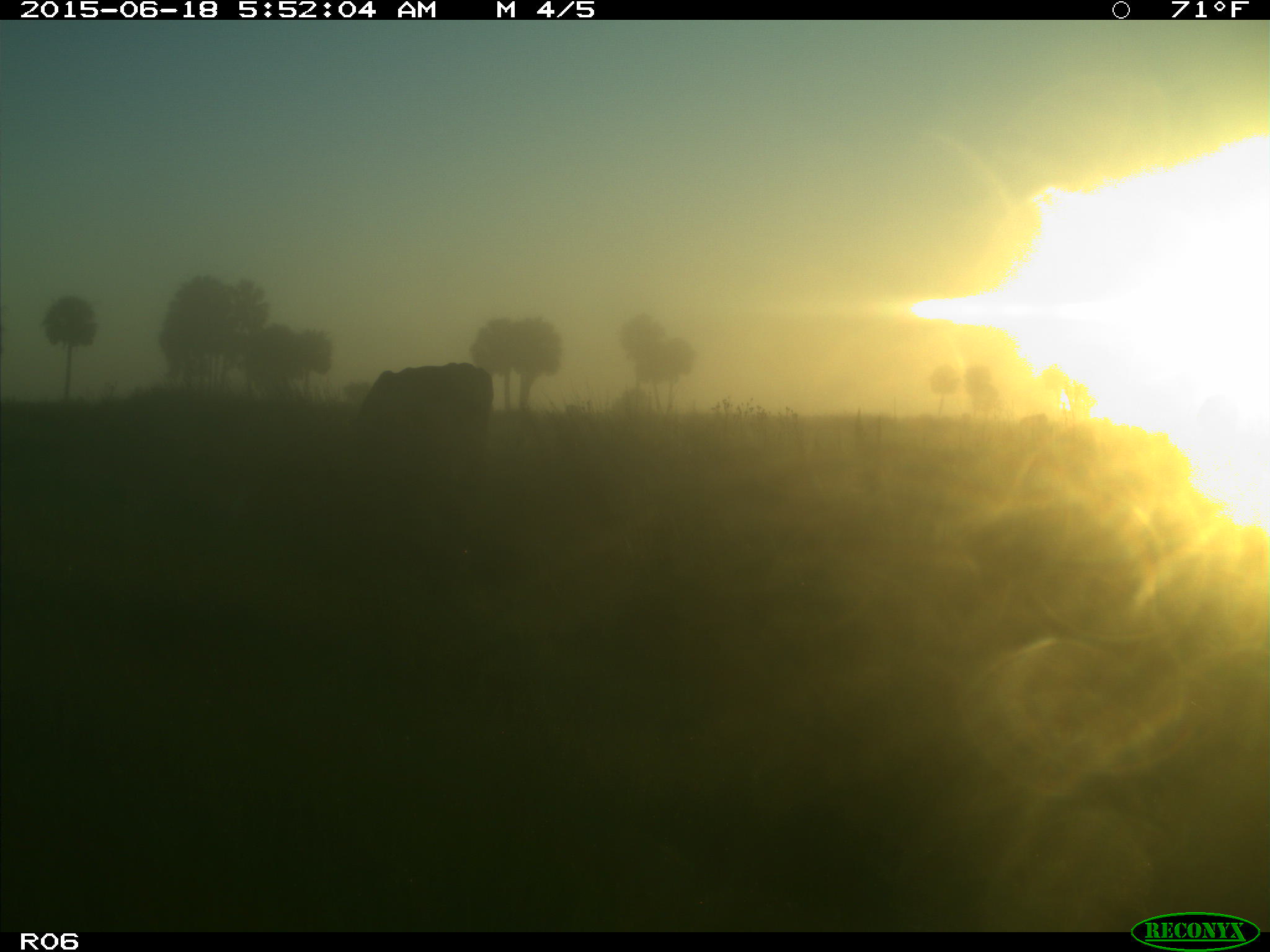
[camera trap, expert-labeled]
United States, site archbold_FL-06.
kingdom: Animalia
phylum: Chordata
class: Mammalia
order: Artiodactyla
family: Bovidae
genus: Bos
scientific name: Bos taurus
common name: domestic cow